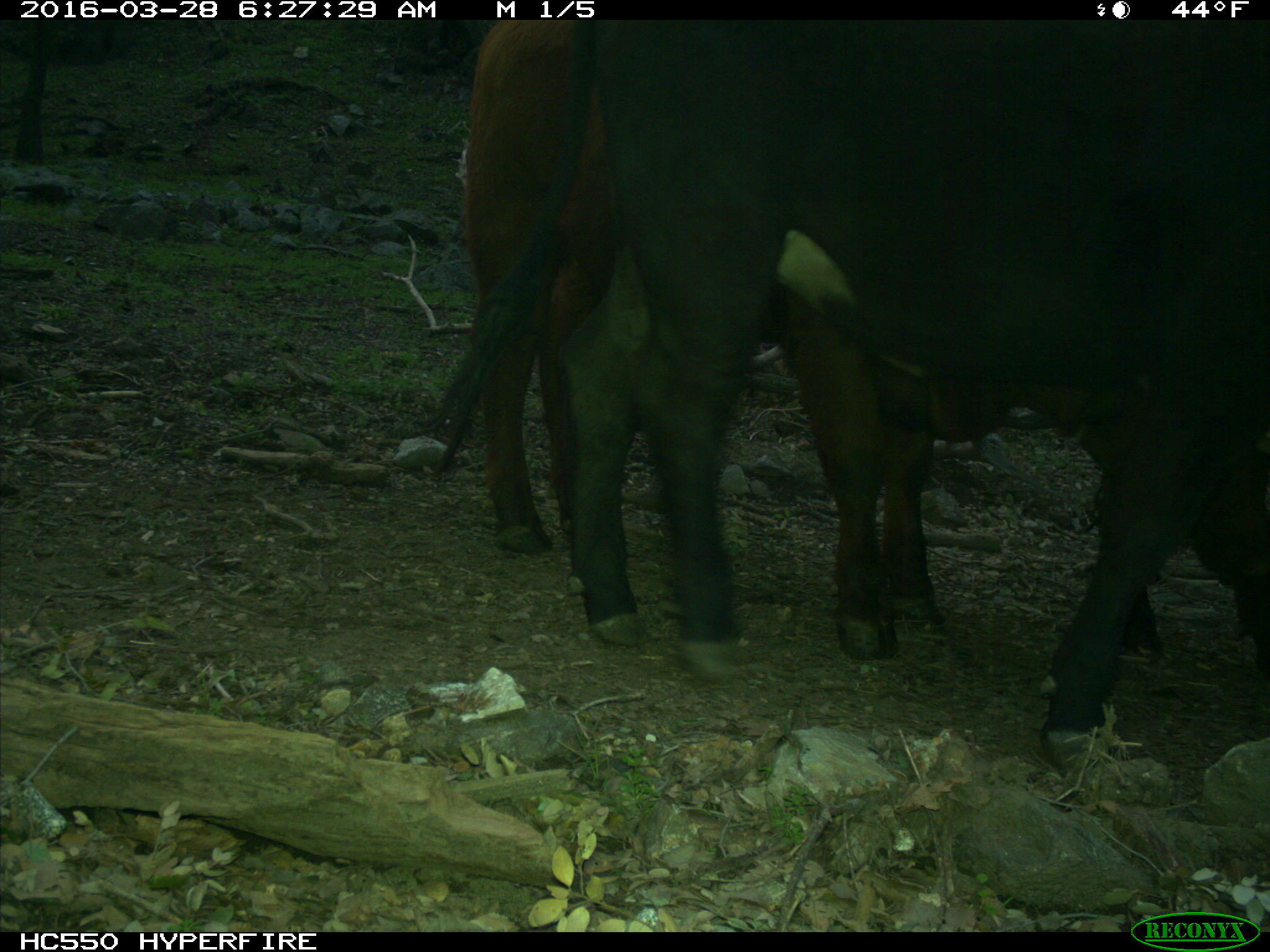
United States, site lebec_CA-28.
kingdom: Animalia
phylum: Chordata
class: Mammalia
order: Artiodactyla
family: Bovidae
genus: Bos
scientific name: Bos taurus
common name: domestic cow